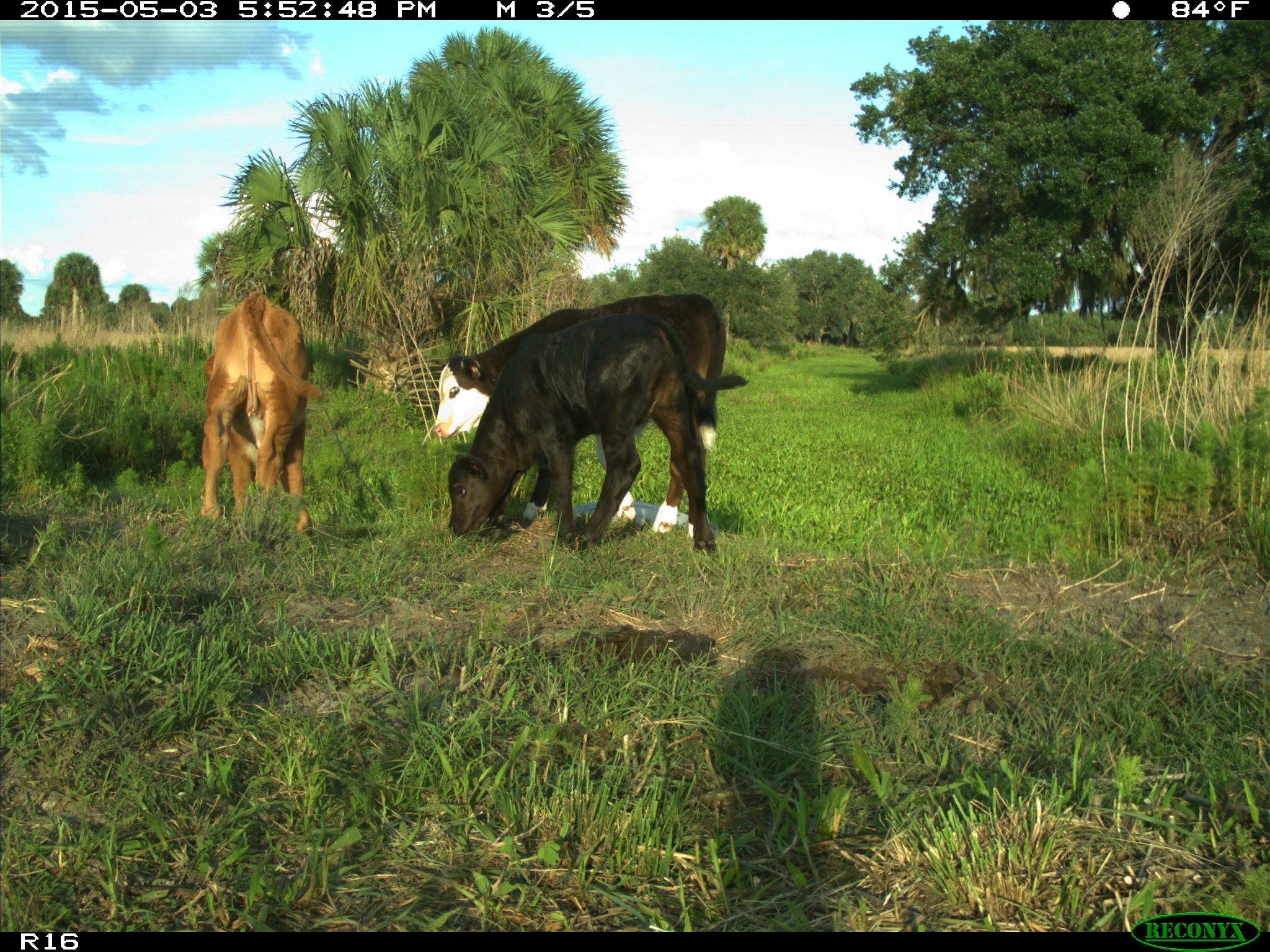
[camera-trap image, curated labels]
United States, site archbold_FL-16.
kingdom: Animalia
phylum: Chordata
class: Mammalia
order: Artiodactyla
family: Bovidae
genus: Bos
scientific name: Bos taurus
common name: domestic cow